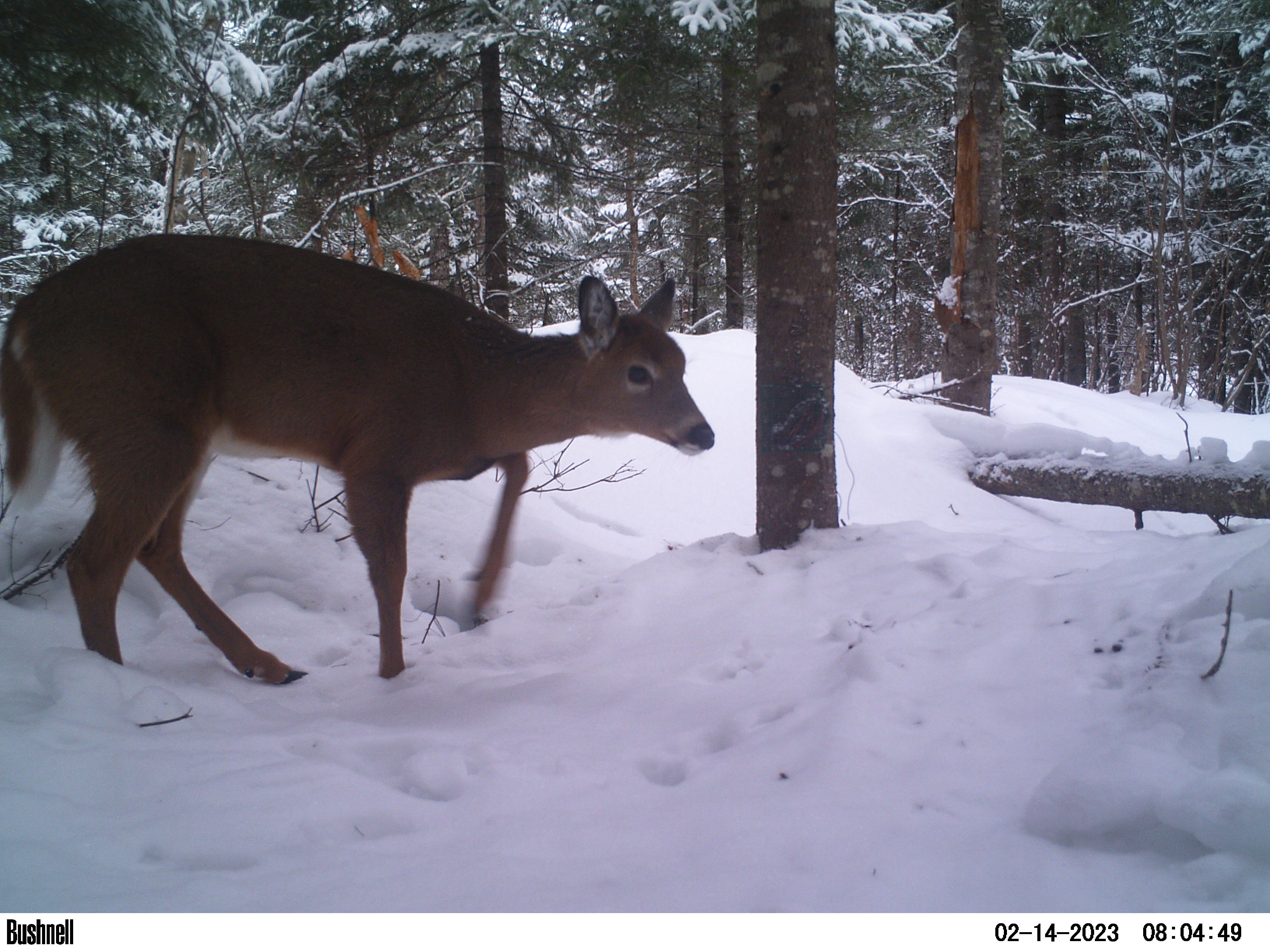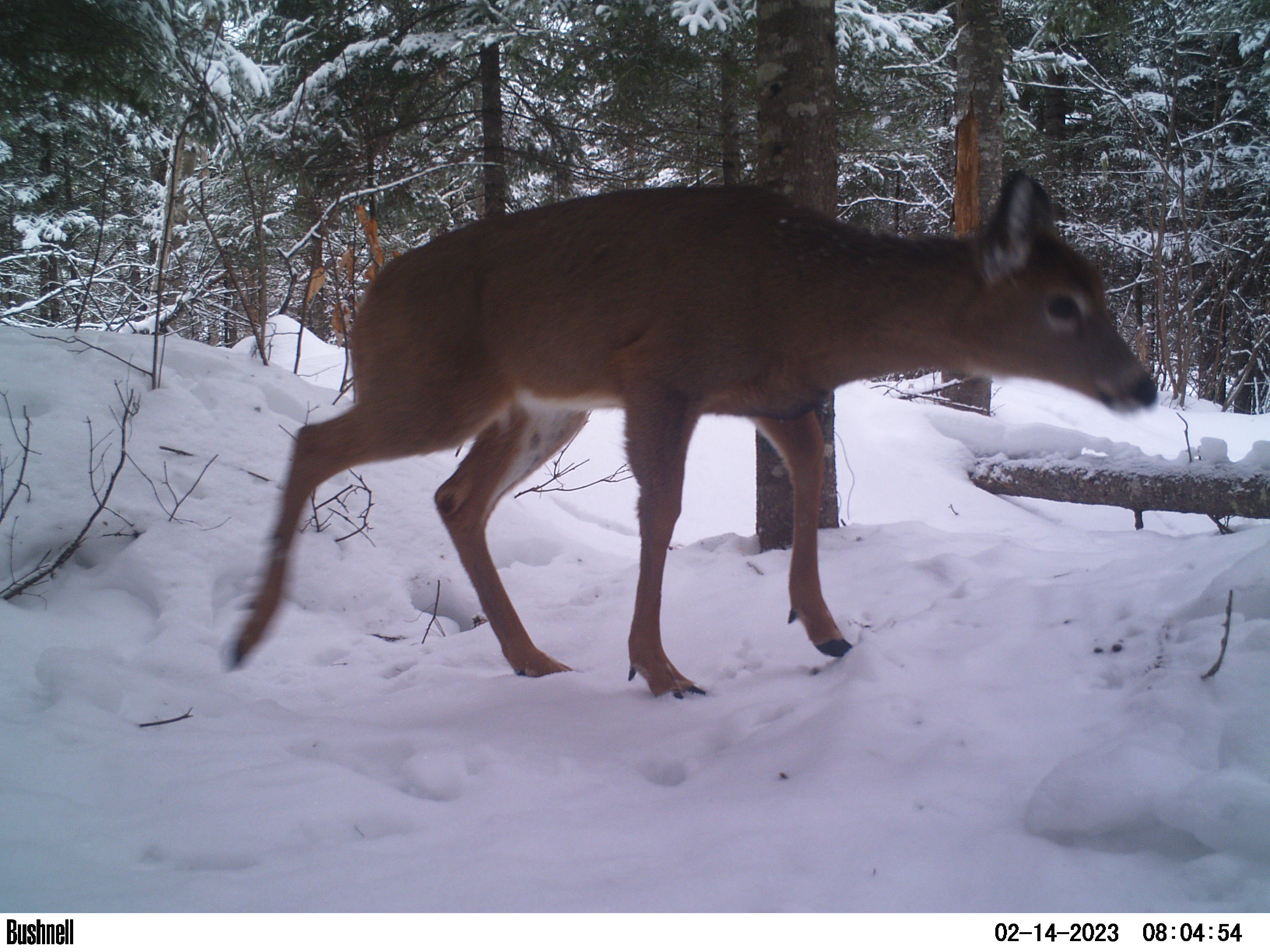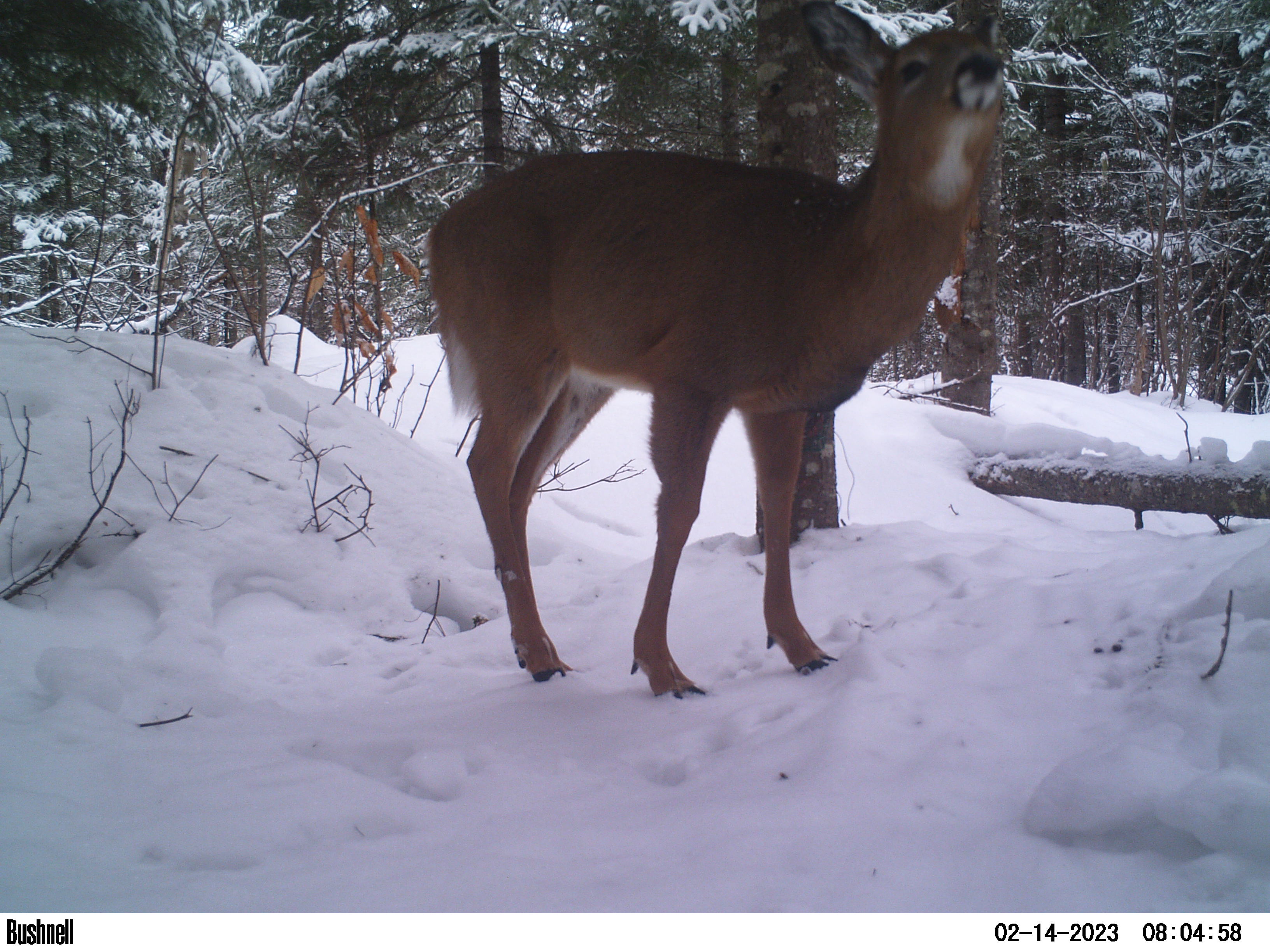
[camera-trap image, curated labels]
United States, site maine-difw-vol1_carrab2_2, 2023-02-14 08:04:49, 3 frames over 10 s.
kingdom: Animalia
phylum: Chordata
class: Mammalia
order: Artiodactyla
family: Cervidae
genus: Odocoileus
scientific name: Odocoileus virginianus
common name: white-tailed deer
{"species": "white-tailed deer (Odocoileus virginianus)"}